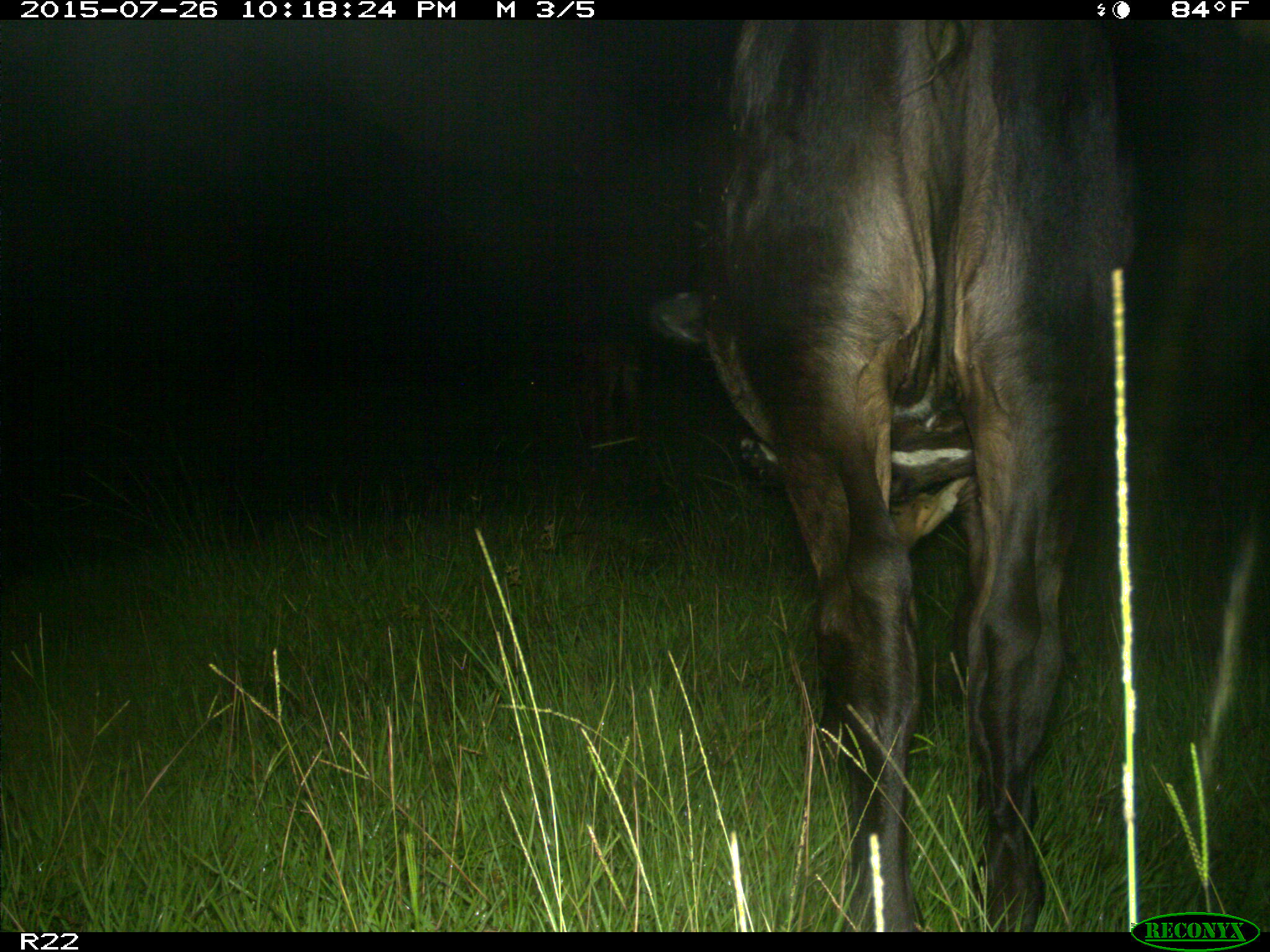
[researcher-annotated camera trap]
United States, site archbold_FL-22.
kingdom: Animalia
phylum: Chordata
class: Mammalia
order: Artiodactyla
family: Bovidae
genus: Bos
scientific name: Bos taurus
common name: domestic cow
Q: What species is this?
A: Bos taurus (domestic cow).